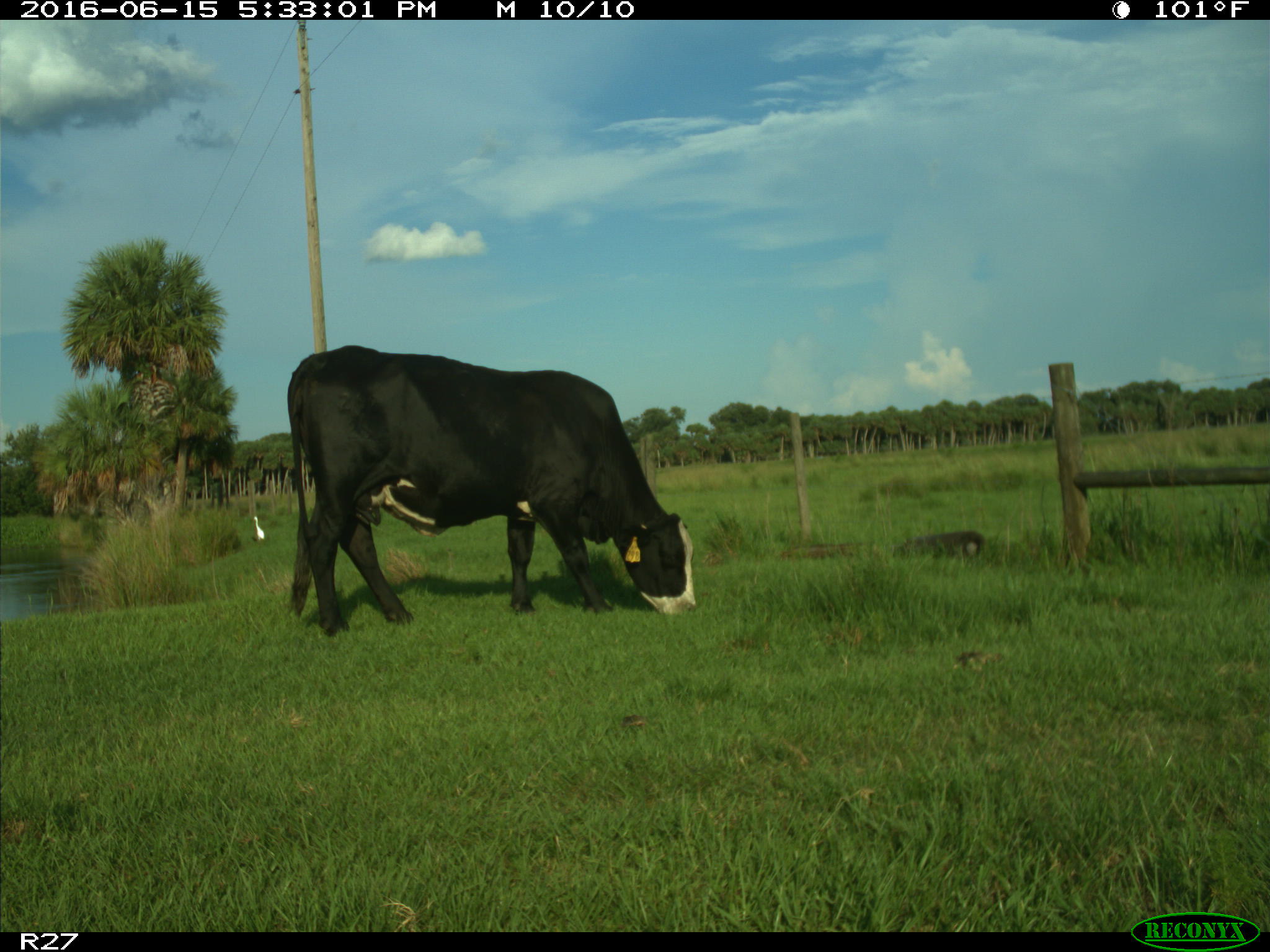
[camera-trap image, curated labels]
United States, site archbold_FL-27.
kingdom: Animalia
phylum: Chordata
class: Mammalia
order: Artiodactyla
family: Bovidae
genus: Bos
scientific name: Bos taurus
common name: domestic cow